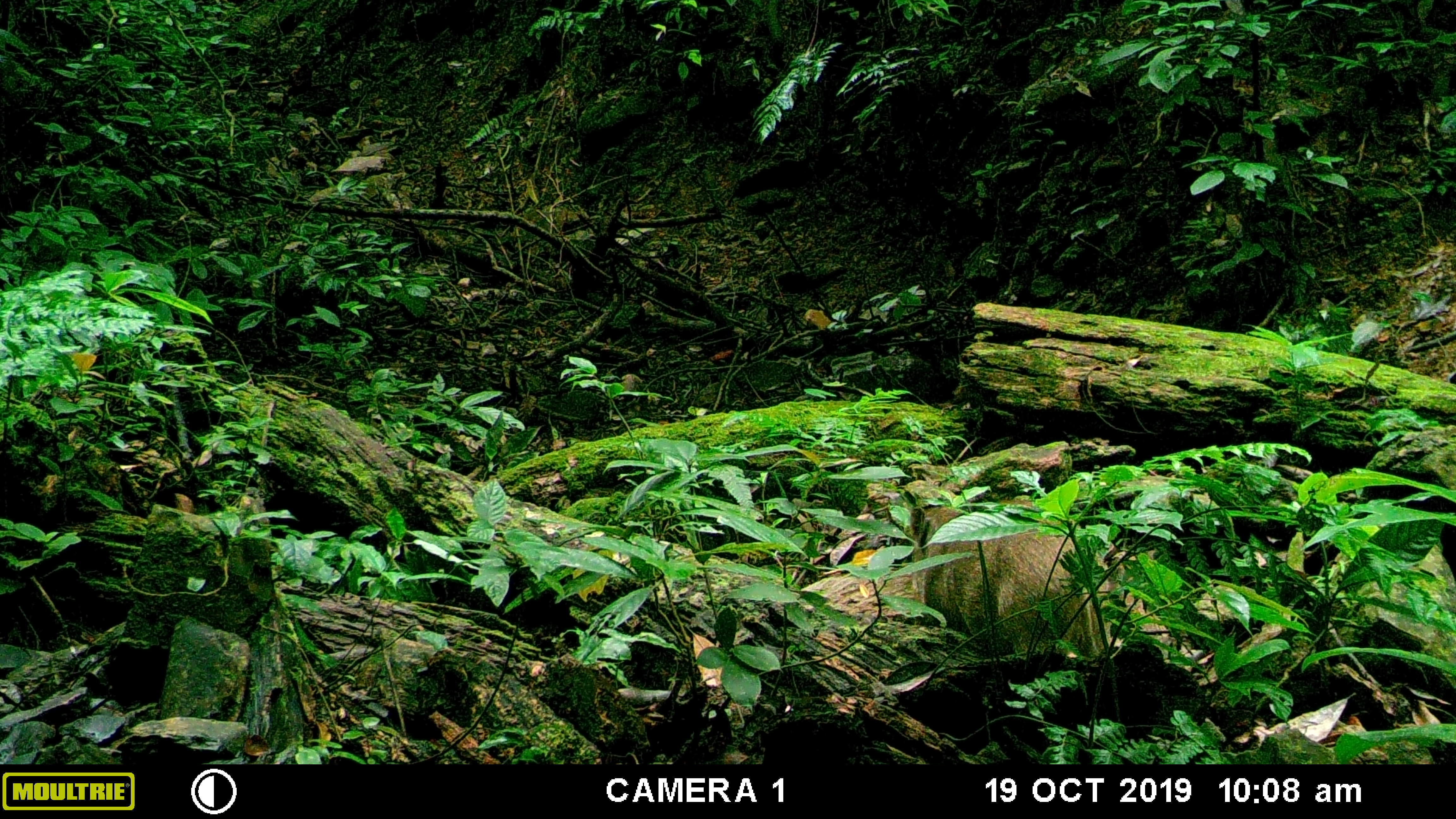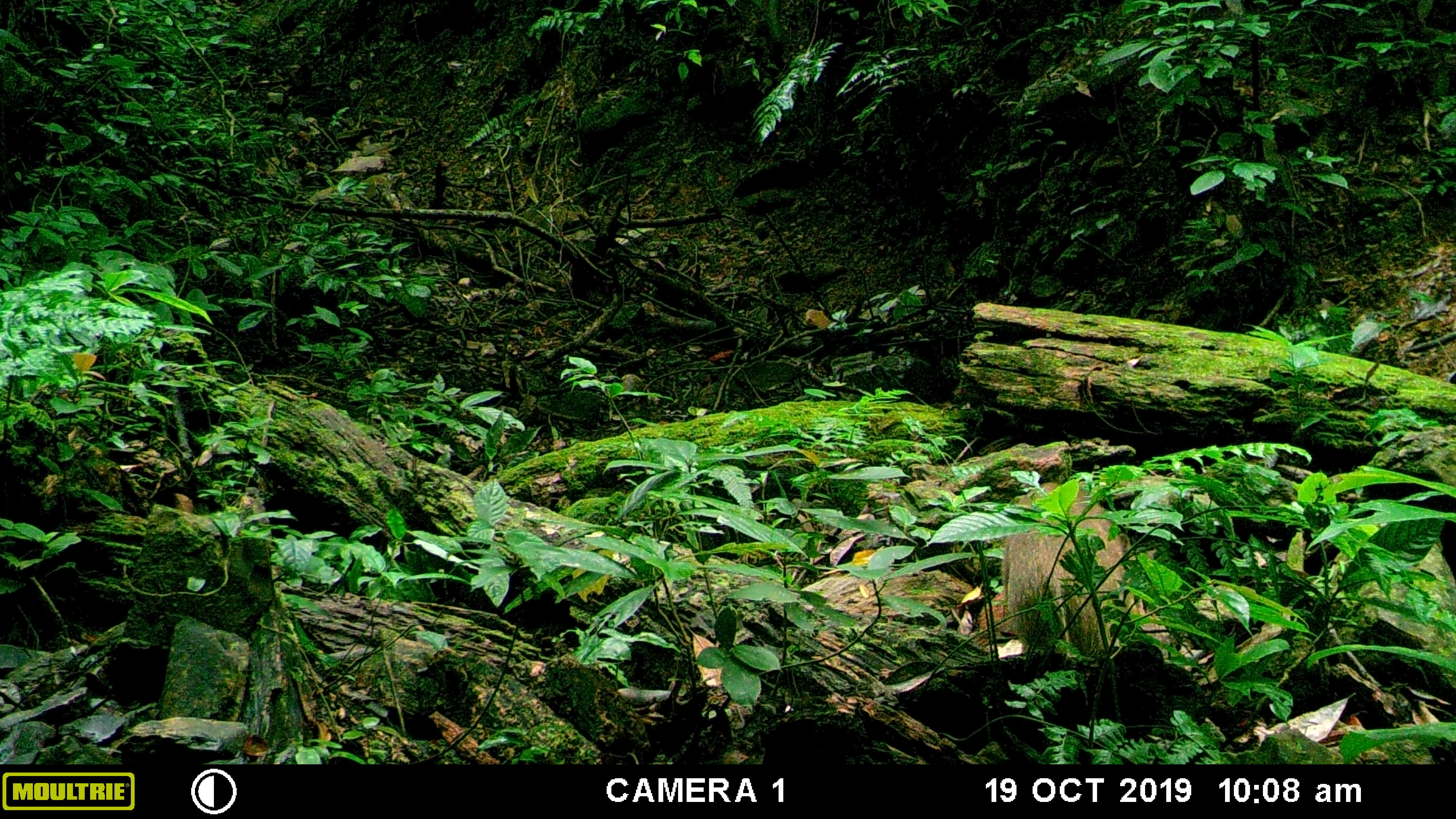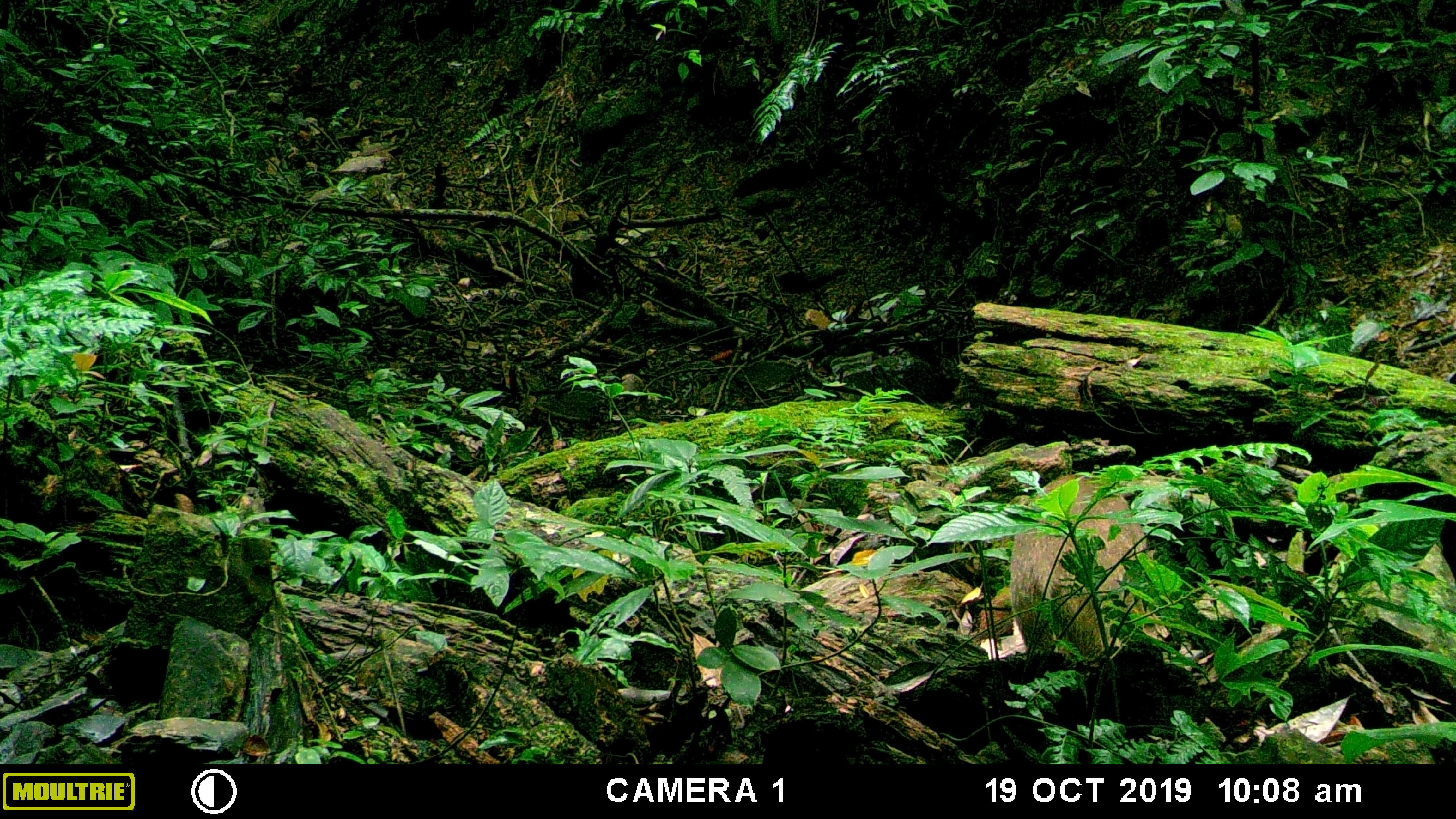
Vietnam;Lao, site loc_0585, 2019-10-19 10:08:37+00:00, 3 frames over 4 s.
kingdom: Animalia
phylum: Chordata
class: Mammalia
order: Artiodactyla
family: Suidae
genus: Sus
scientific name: Sus scrofa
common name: eurasian wild pig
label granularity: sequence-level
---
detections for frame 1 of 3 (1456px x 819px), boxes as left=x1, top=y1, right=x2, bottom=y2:
eurasian wild pig: left=908, top=505, right=1170, bottom=661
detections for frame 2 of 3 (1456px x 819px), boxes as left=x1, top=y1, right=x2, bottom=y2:
eurasian wild pig: left=1000, top=481, right=1146, bottom=658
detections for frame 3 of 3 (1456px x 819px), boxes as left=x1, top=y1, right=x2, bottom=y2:
eurasian wild pig: left=977, top=472, right=1163, bottom=661